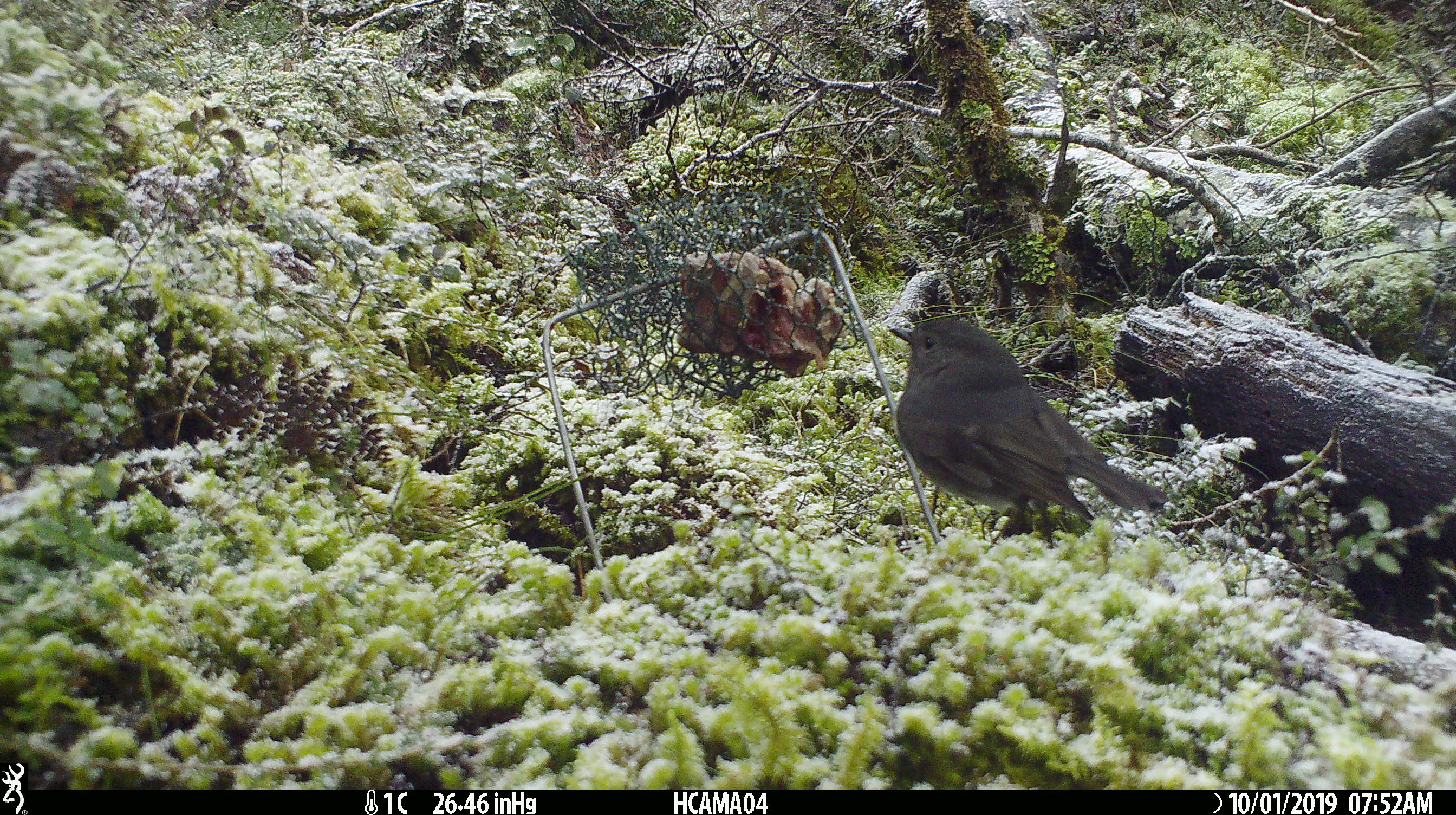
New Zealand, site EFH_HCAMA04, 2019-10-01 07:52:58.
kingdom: Animalia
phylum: Chordata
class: Aves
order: Passeriformes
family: Petroicidae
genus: Petroica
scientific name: Petroica australis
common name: new zealand robin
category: robin